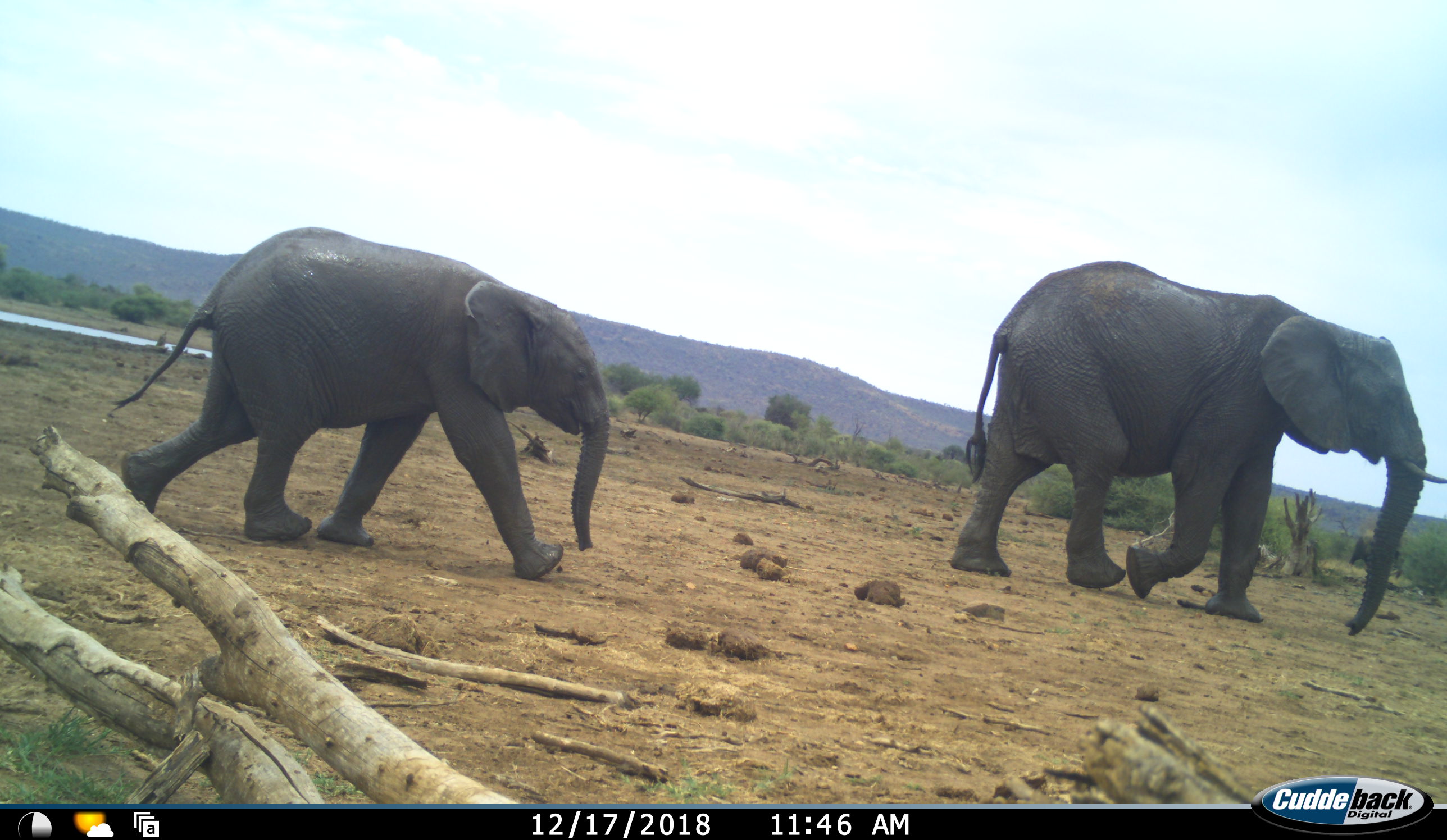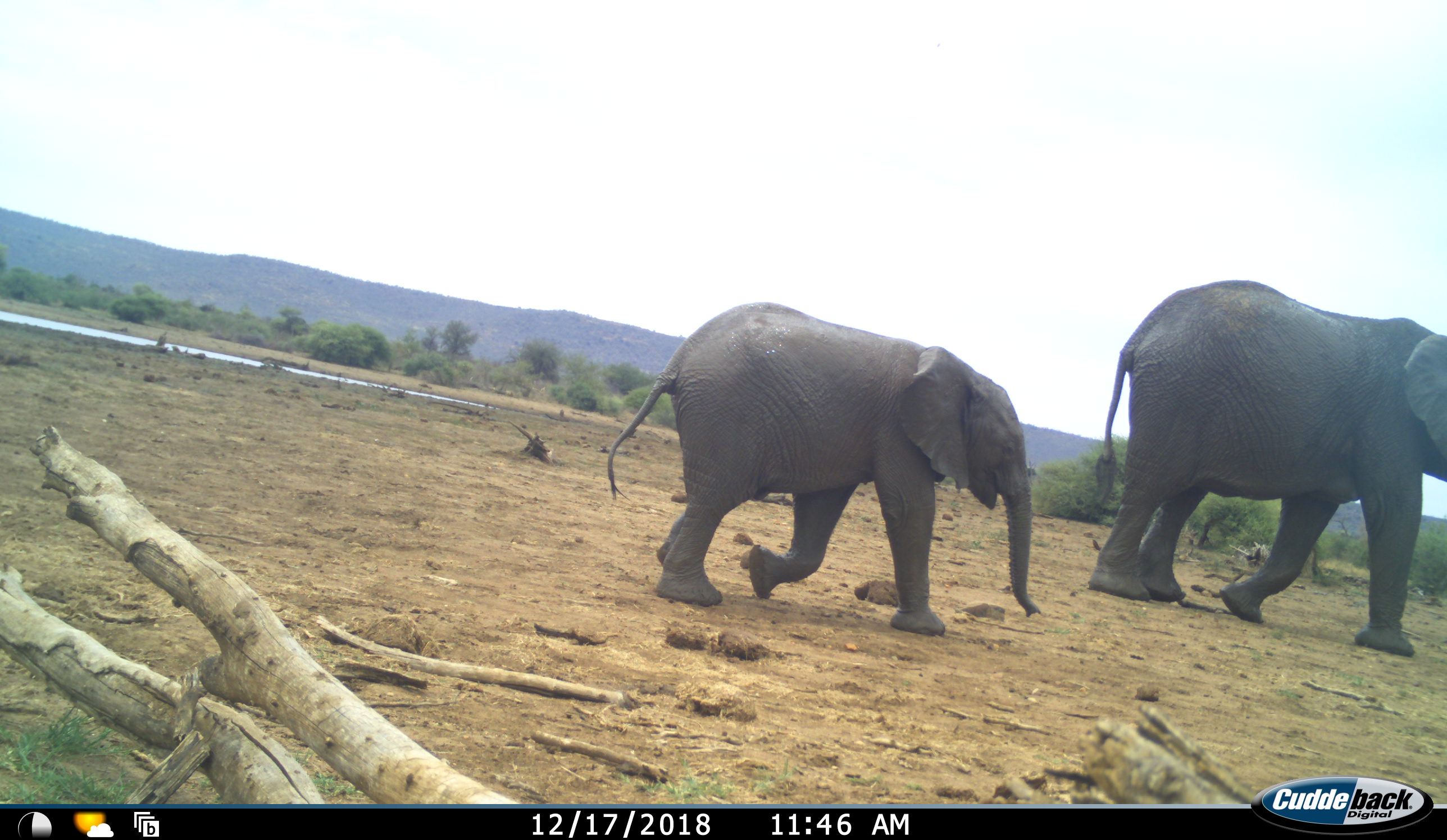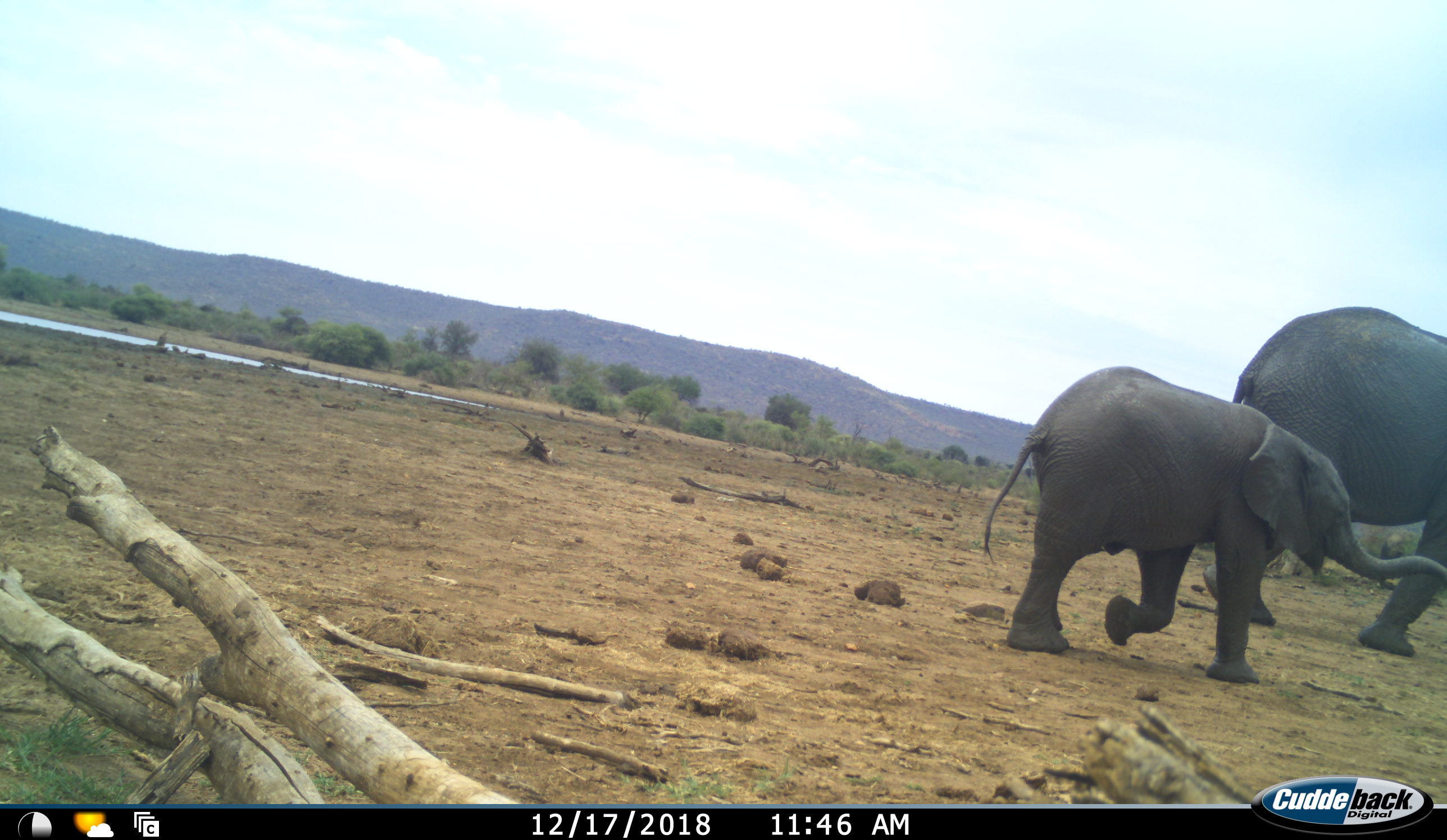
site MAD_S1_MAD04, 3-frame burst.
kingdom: Animalia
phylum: Chordata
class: Mammalia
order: Proboscidea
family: Elephantidae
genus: Loxodonta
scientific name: Loxodonta africana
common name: african bush elephant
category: elephant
Elephant (african bush elephant) (Loxodonta africana), count 2. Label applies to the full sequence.